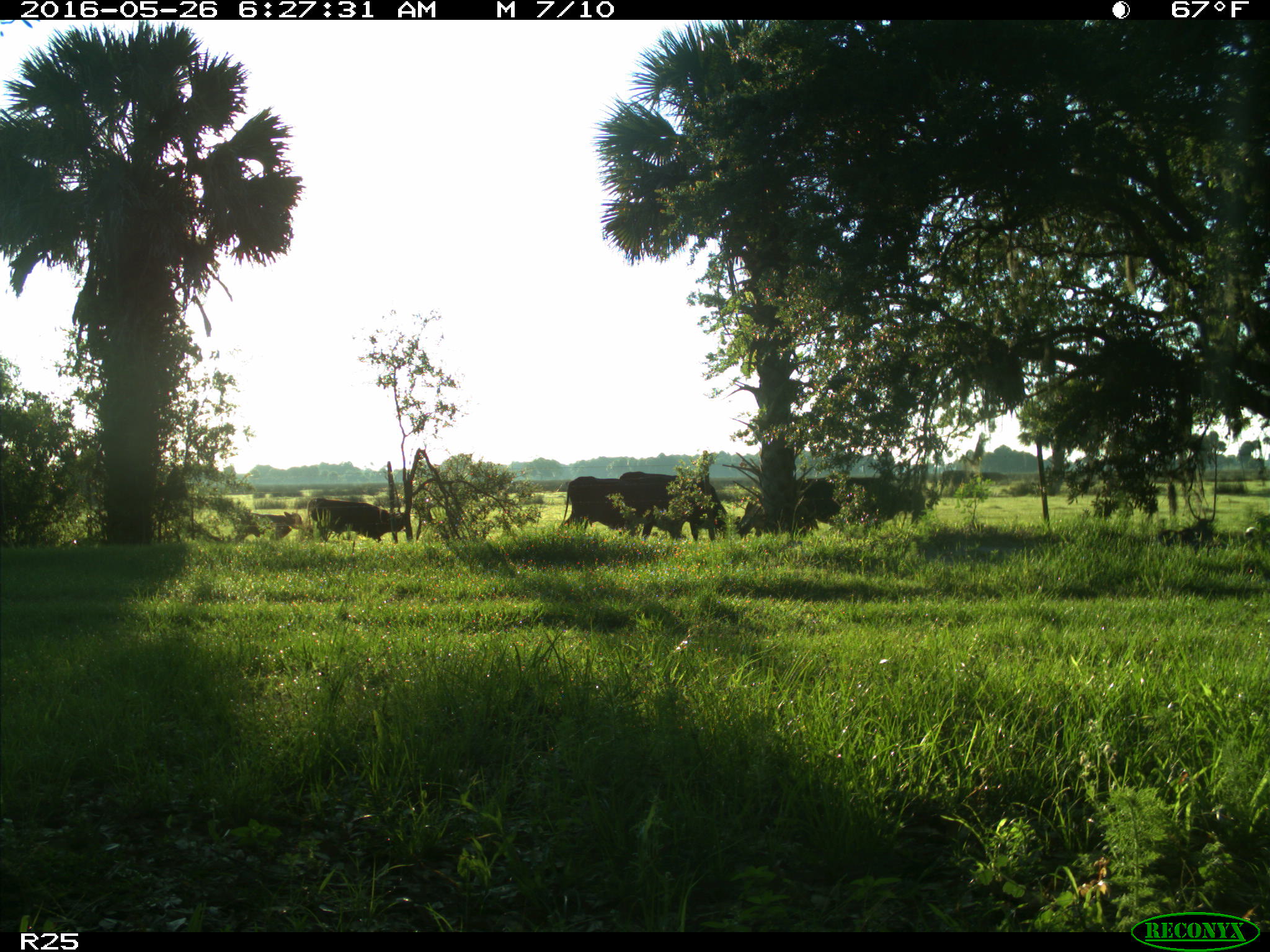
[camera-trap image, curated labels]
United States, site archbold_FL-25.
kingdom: Animalia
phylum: Chordata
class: Mammalia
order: Artiodactyla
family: Bovidae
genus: Bos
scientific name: Bos taurus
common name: domestic cow